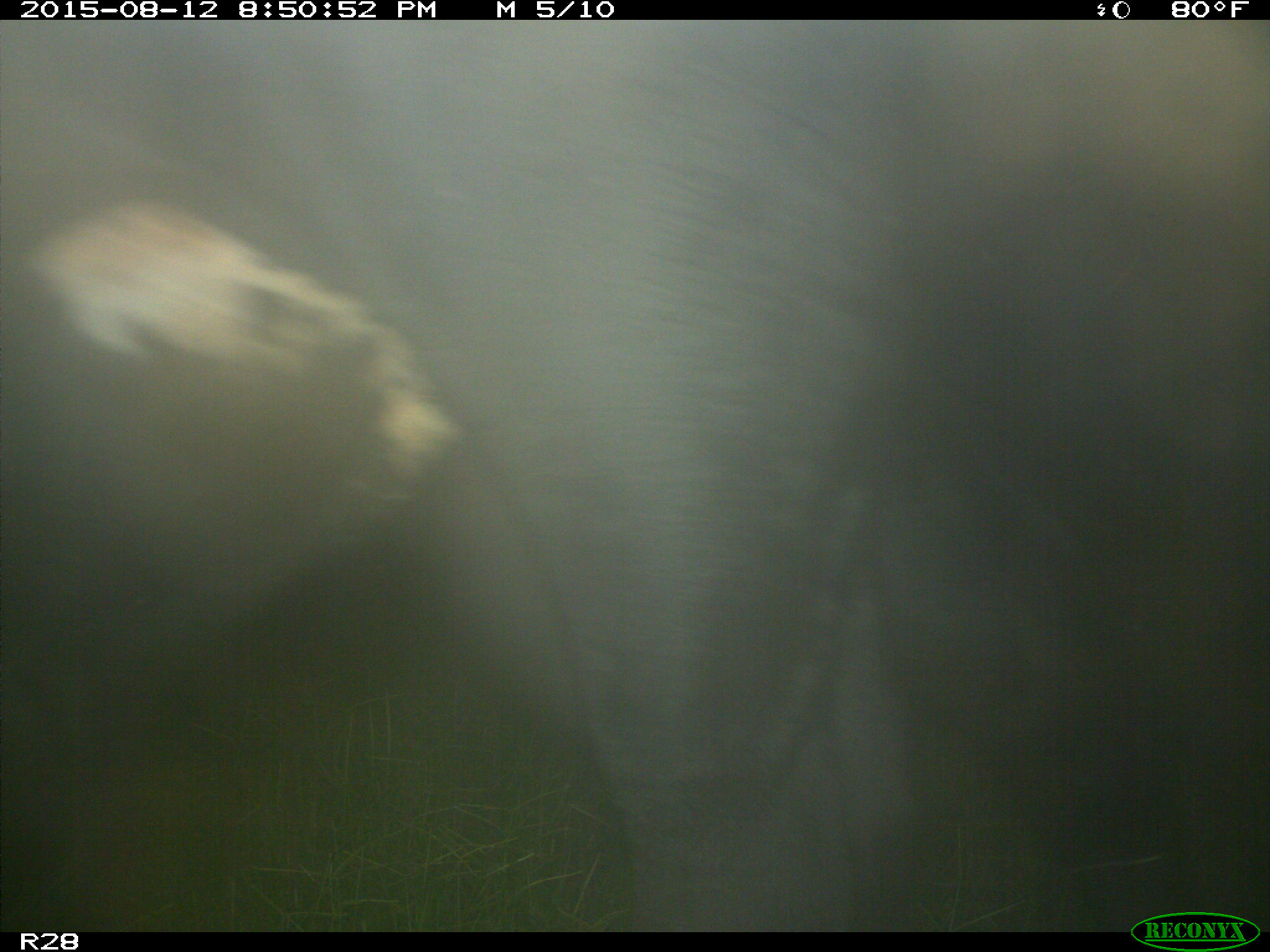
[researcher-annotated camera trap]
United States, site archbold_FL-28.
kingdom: Animalia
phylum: Chordata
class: Mammalia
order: Artiodactyla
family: Bovidae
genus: Bos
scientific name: Bos taurus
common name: domestic cow